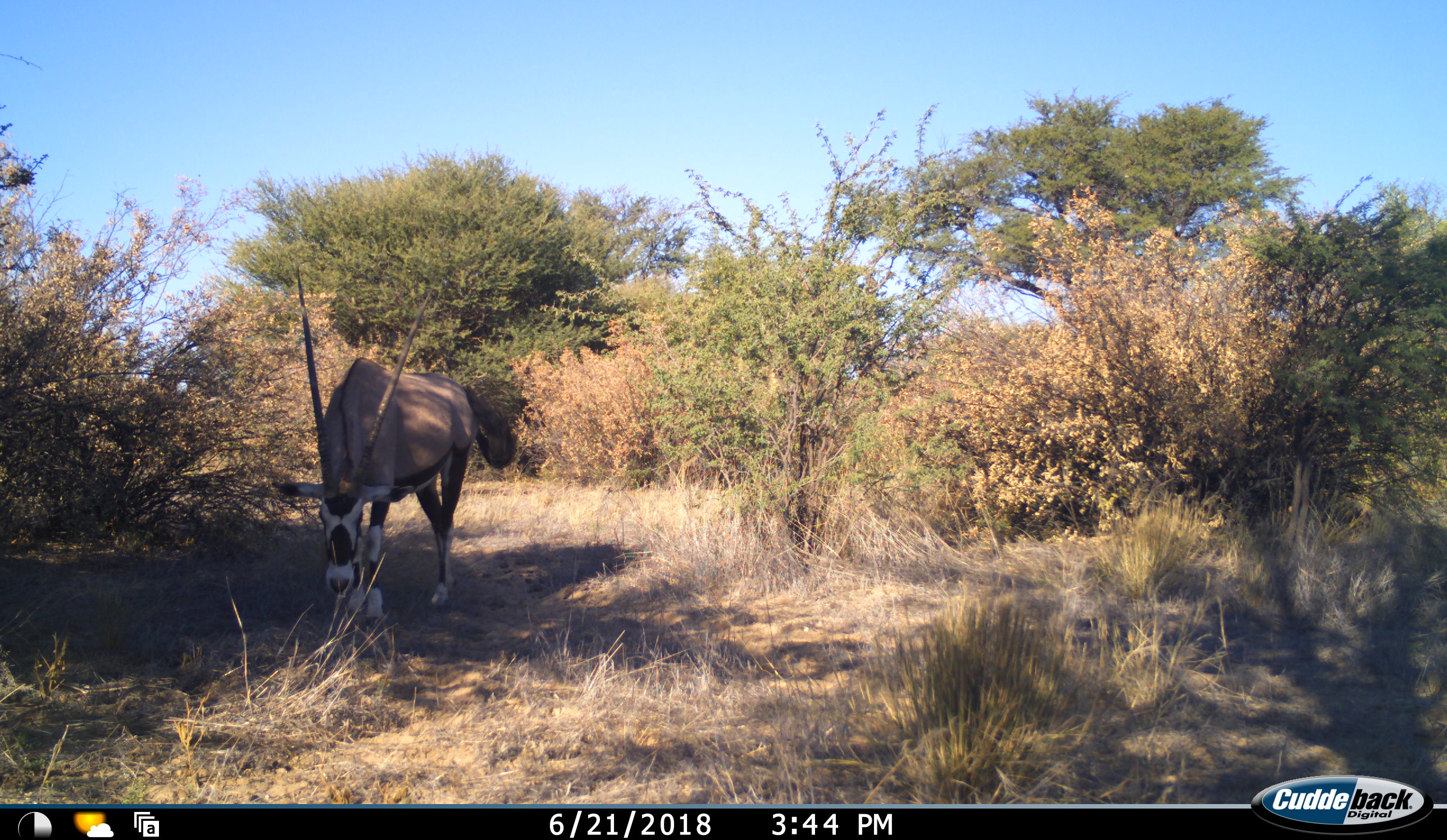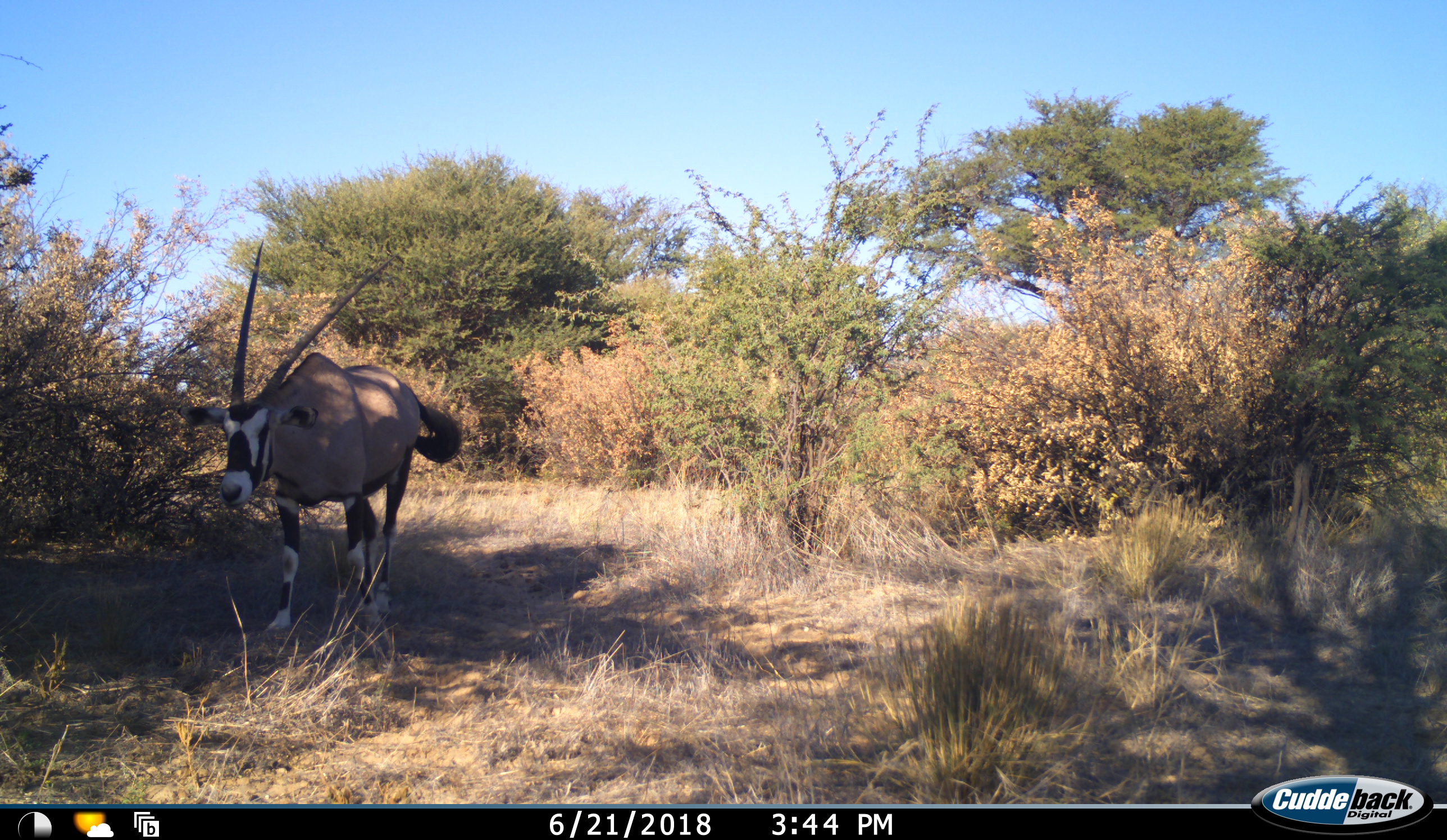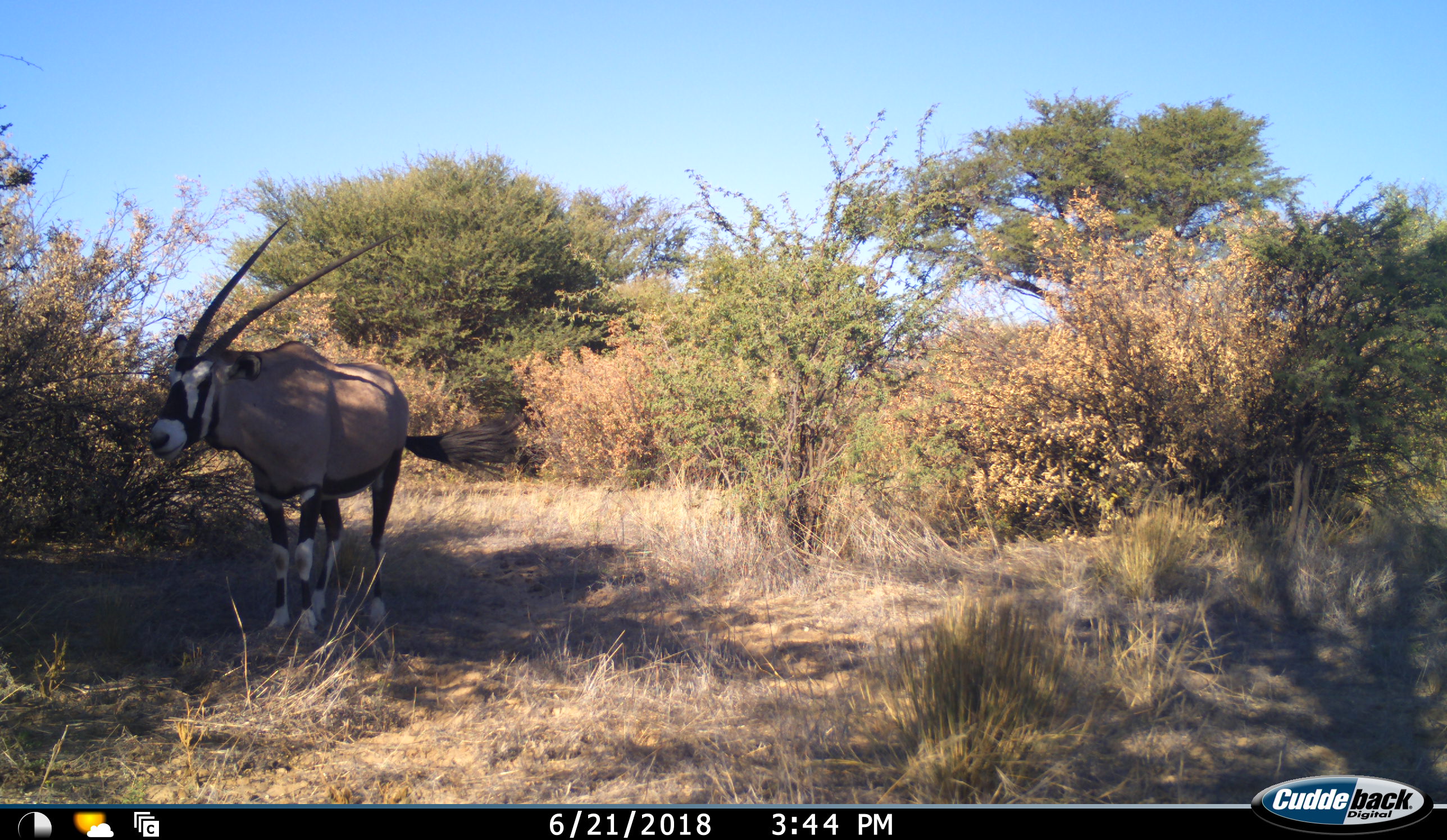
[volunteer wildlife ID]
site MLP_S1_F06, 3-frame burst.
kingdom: Animalia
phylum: Chordata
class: Mammalia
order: Artiodactyla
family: Bovidae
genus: Oryx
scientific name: Oryx gazella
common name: gemsbok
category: oryx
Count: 1.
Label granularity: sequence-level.